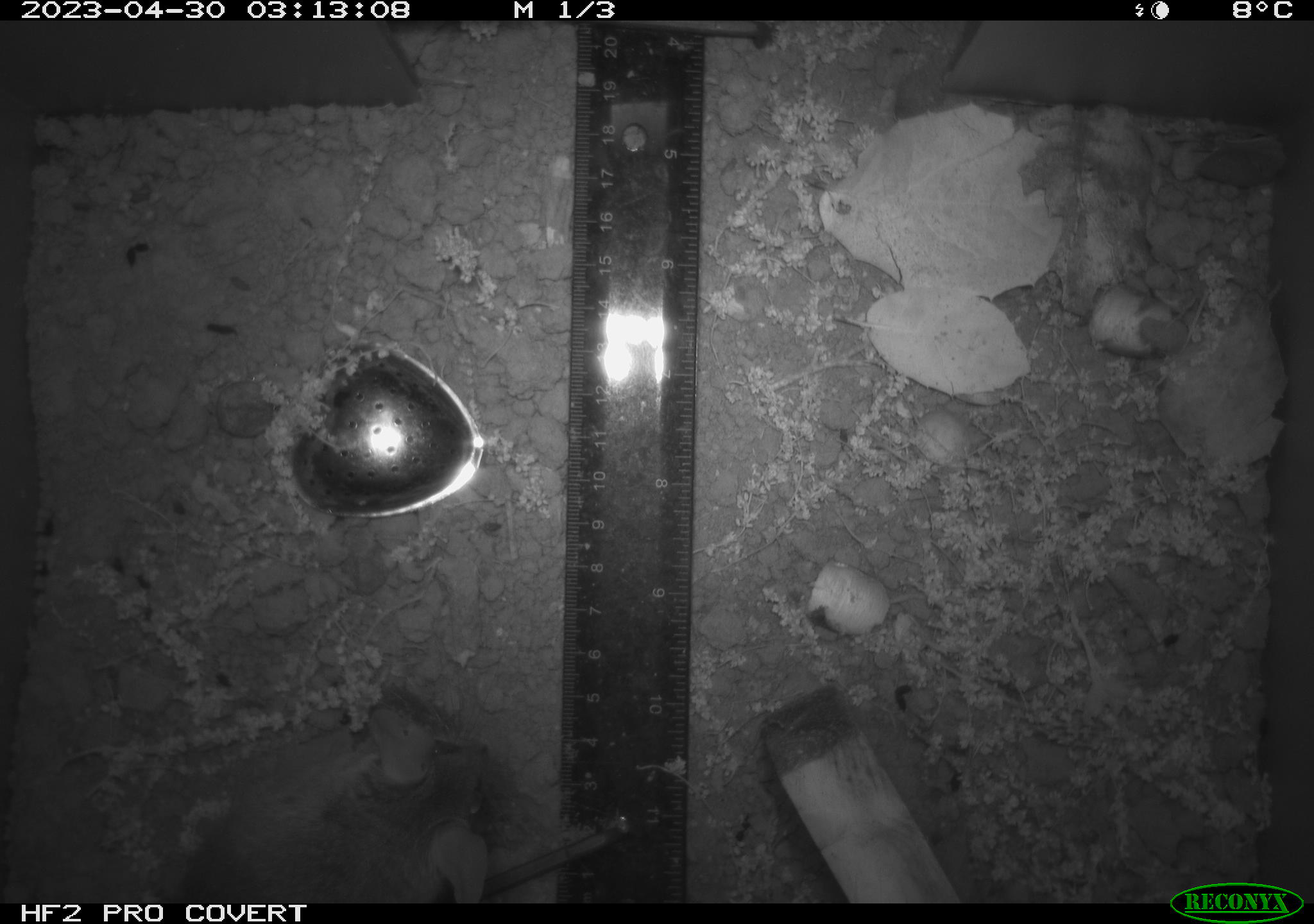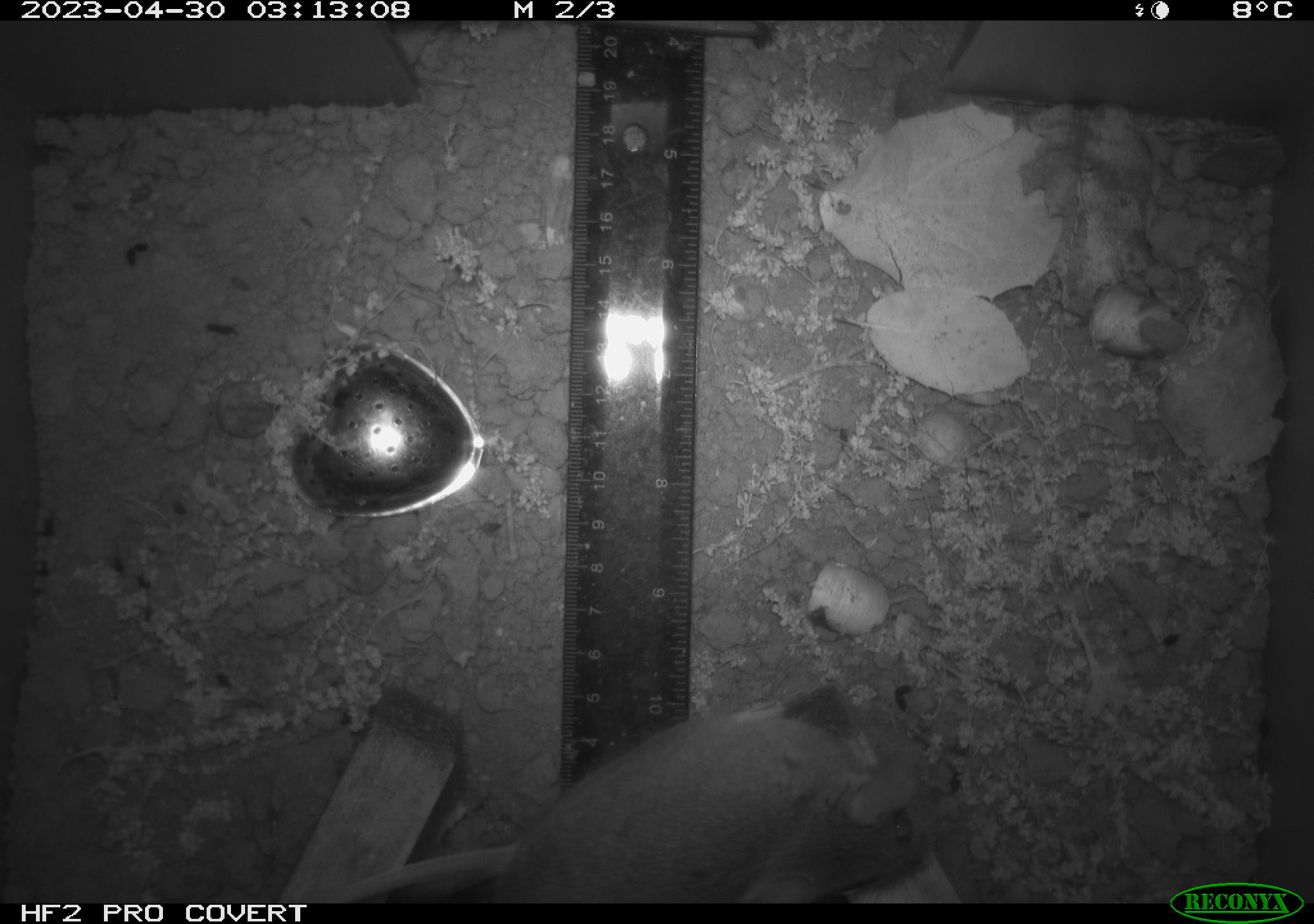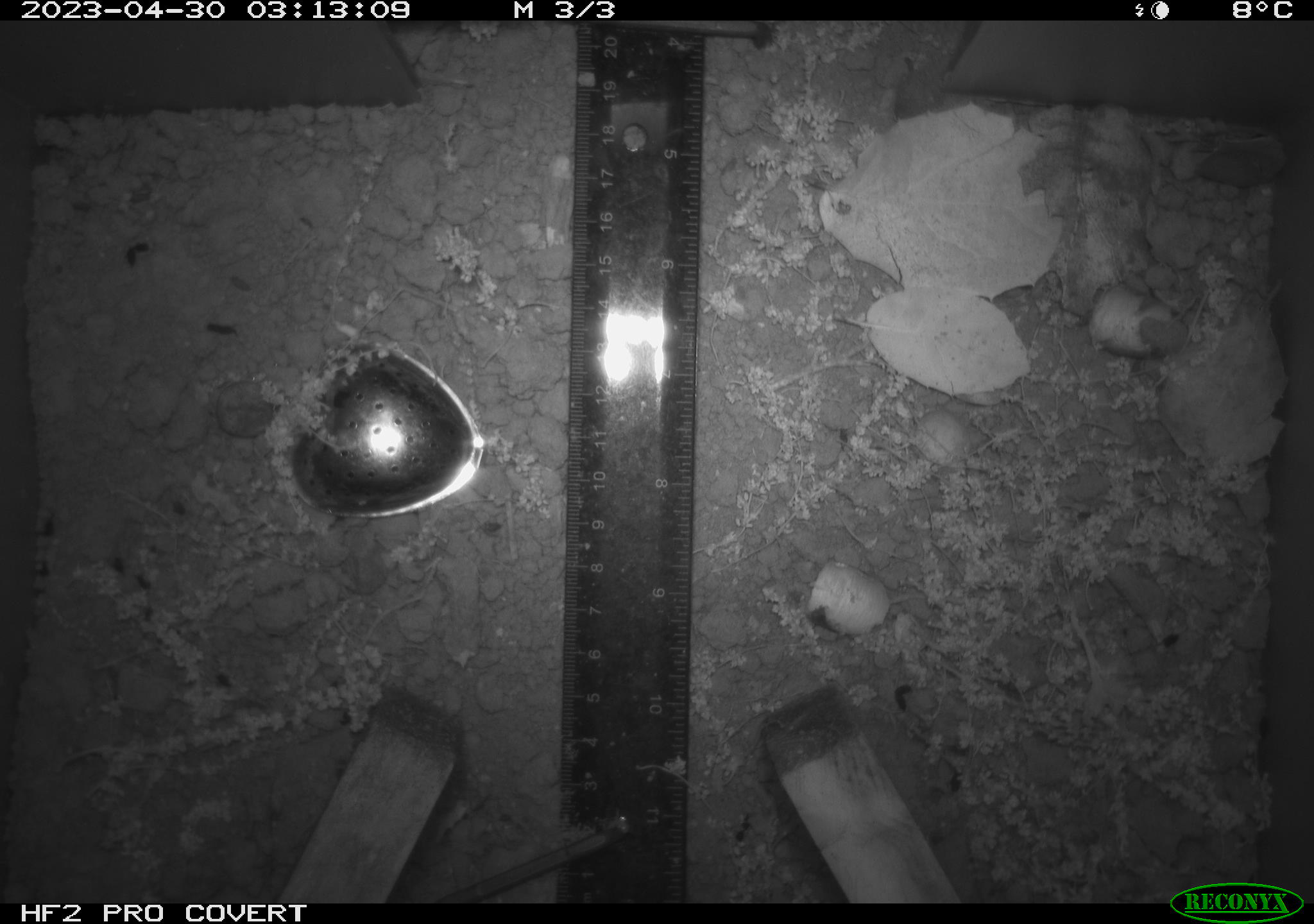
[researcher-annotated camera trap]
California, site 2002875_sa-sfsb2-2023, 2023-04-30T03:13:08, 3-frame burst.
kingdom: Animalia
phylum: Chordata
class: Mammalia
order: Rodentia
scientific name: Rodentia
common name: mouse species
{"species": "mouse species (Rodentia)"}